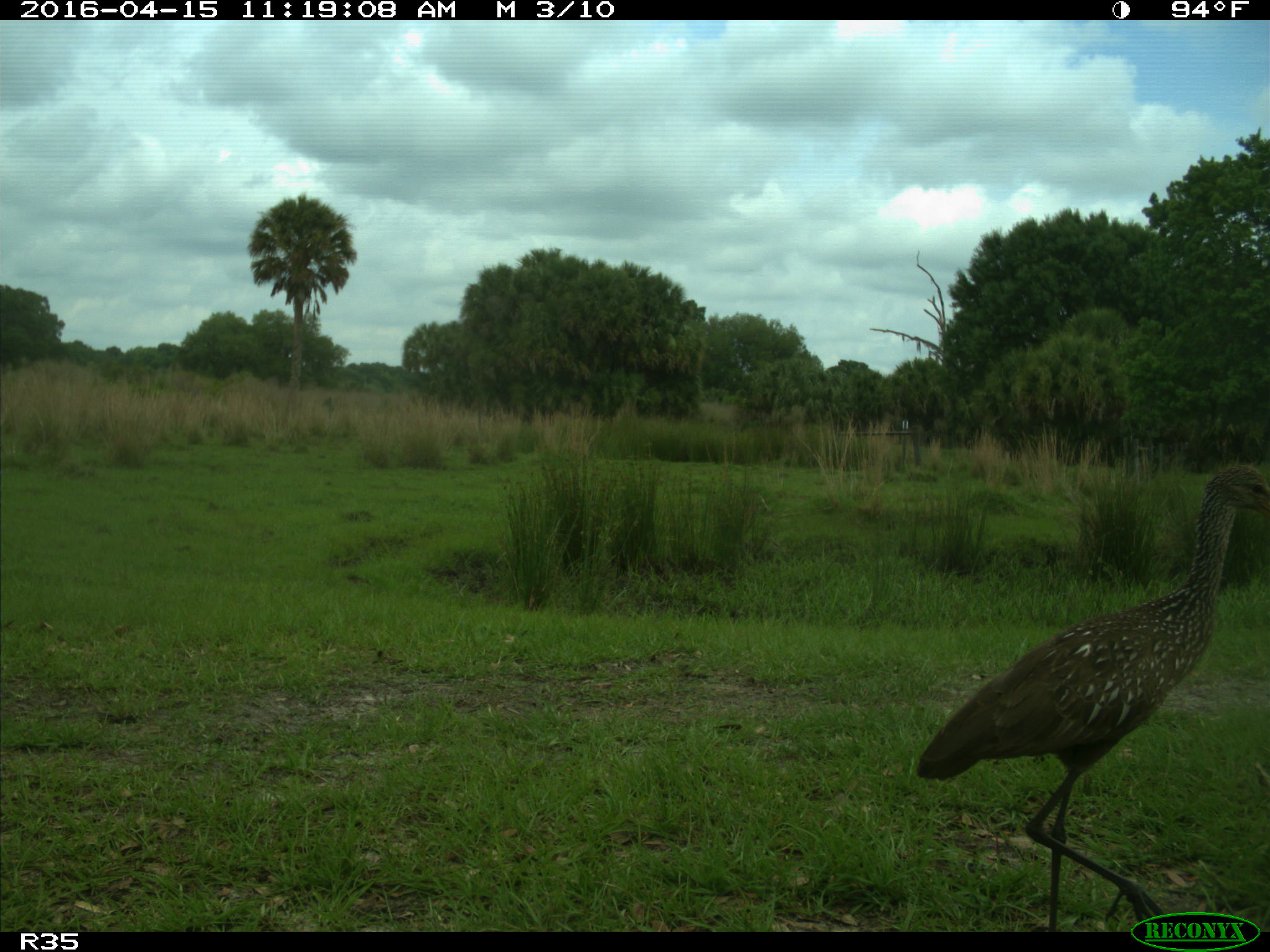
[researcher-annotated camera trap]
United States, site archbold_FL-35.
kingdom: Animalia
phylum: Chordata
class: Aves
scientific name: Aves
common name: birds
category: unidentified bird